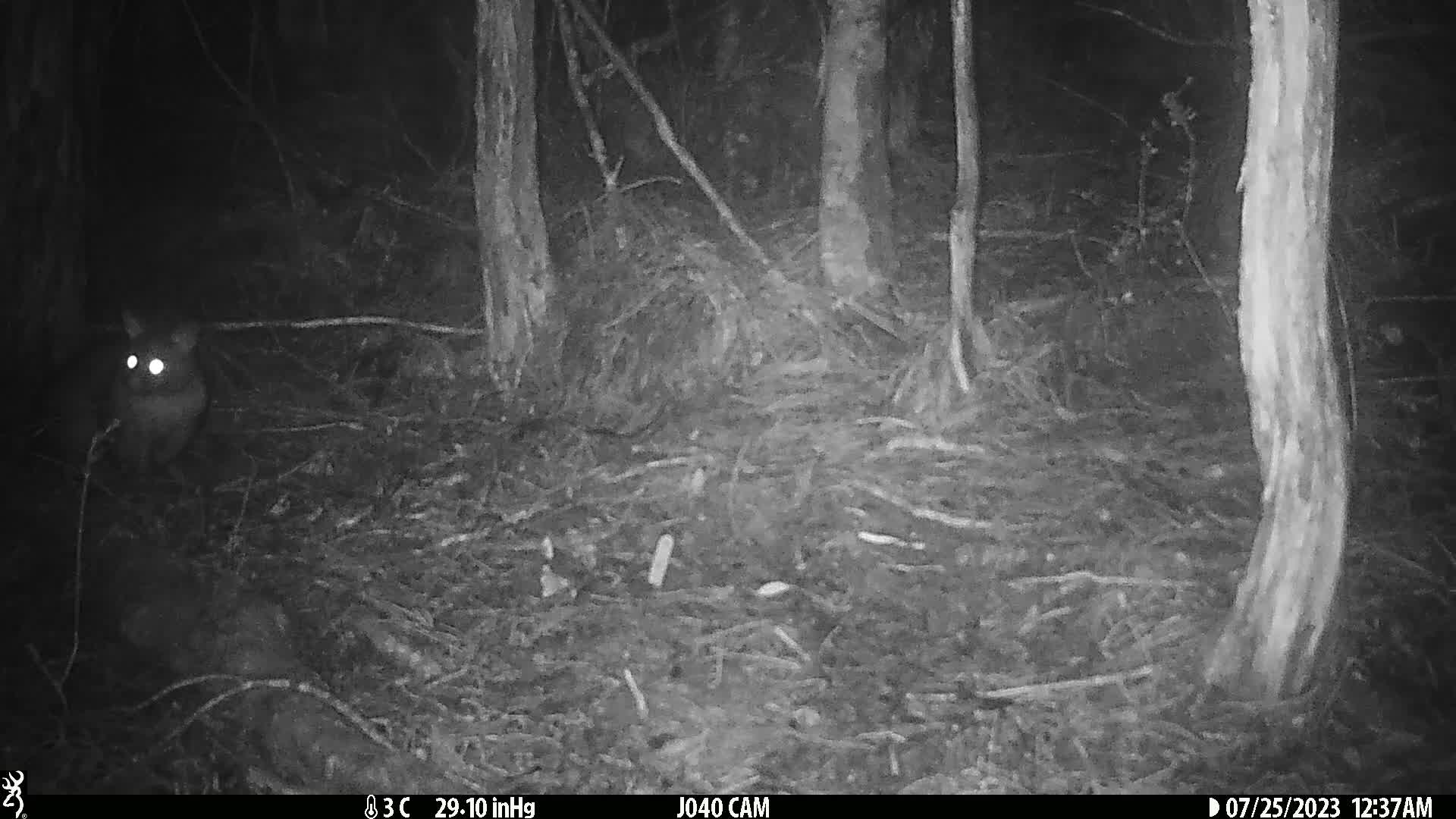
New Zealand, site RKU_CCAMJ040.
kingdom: Animalia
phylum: Chordata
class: Mammalia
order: Diprotodontia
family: Phalangeridae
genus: Trichosurus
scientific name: Trichosurus vulpecula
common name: common brushtail possum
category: possum